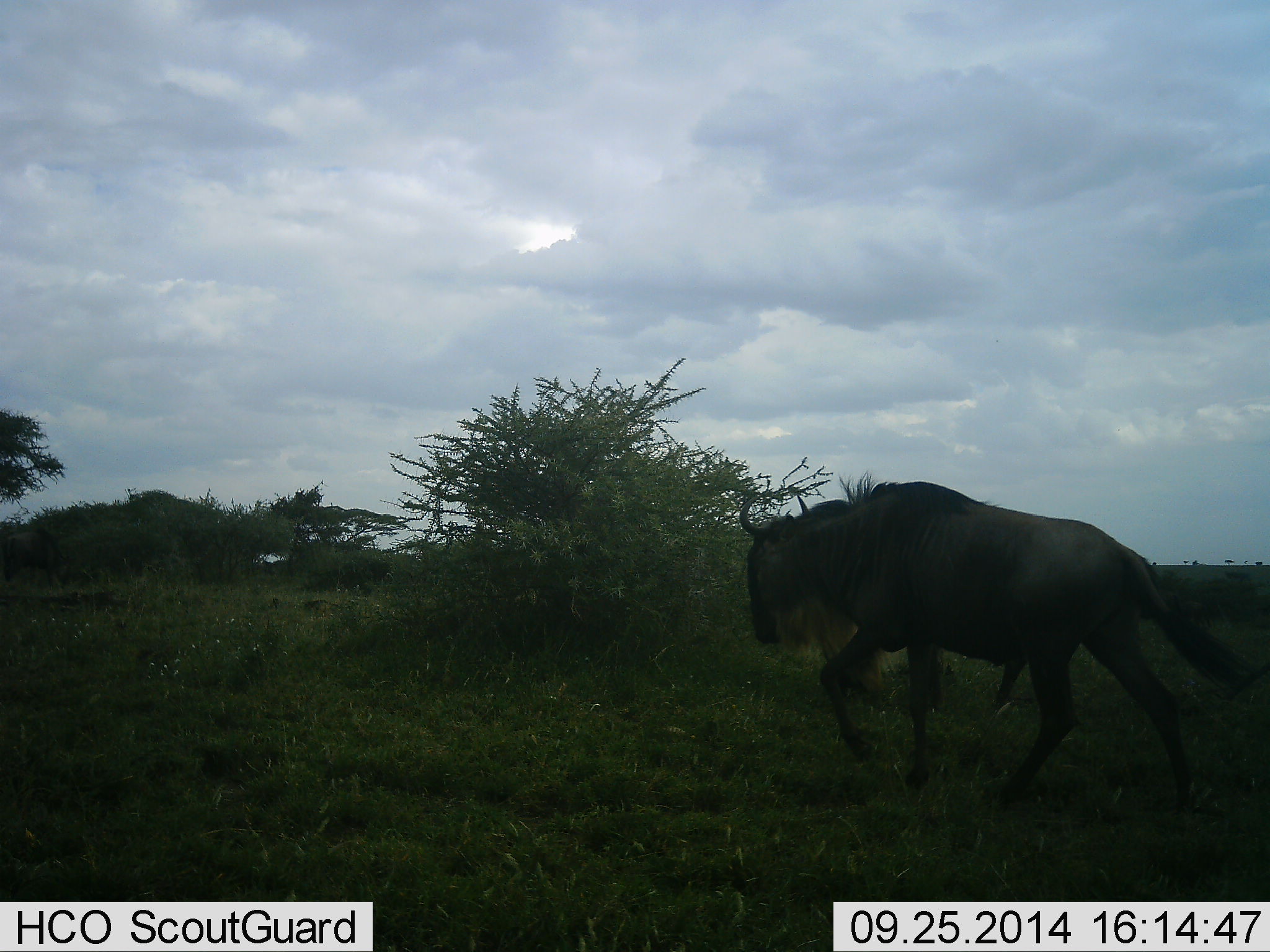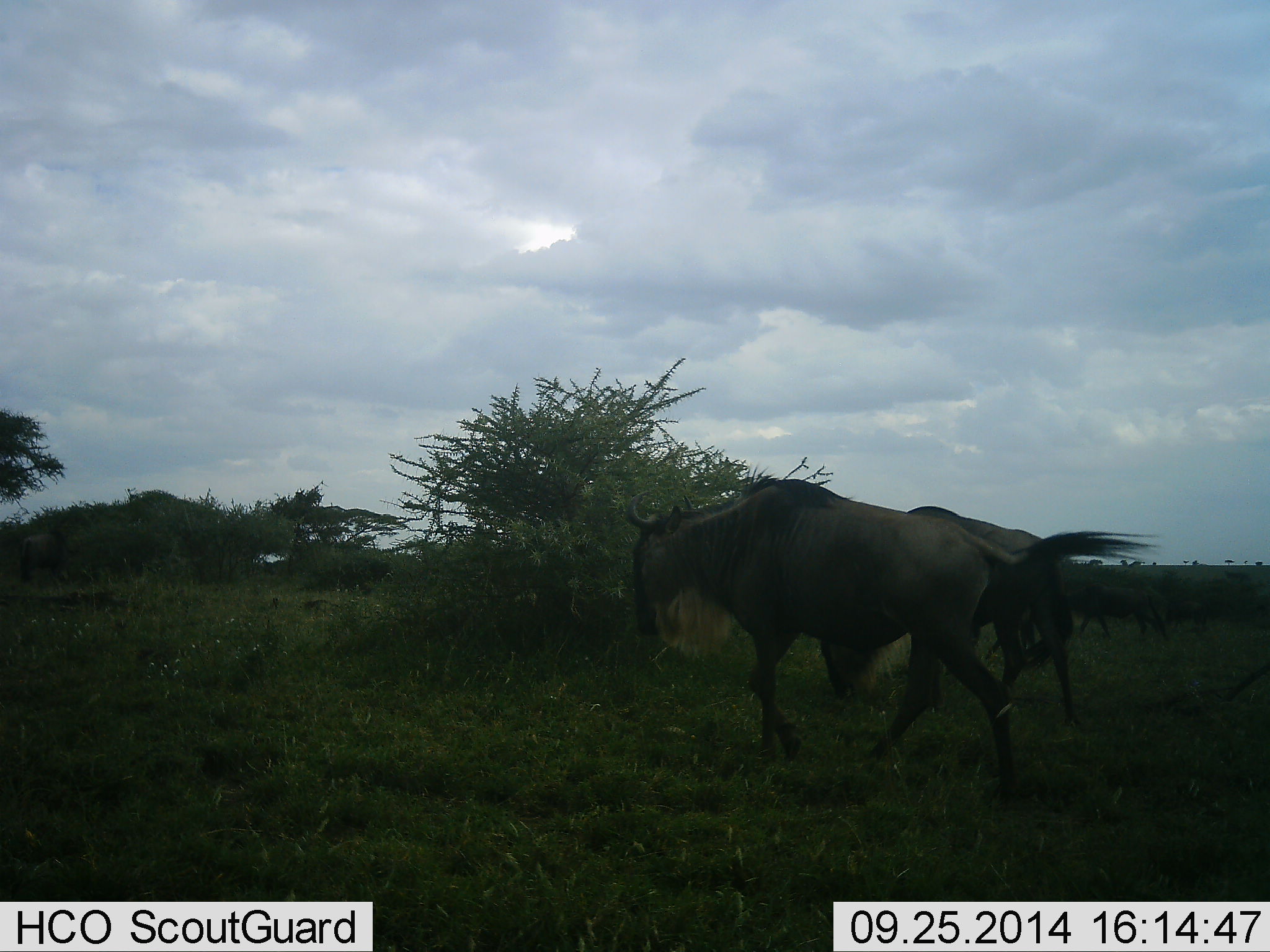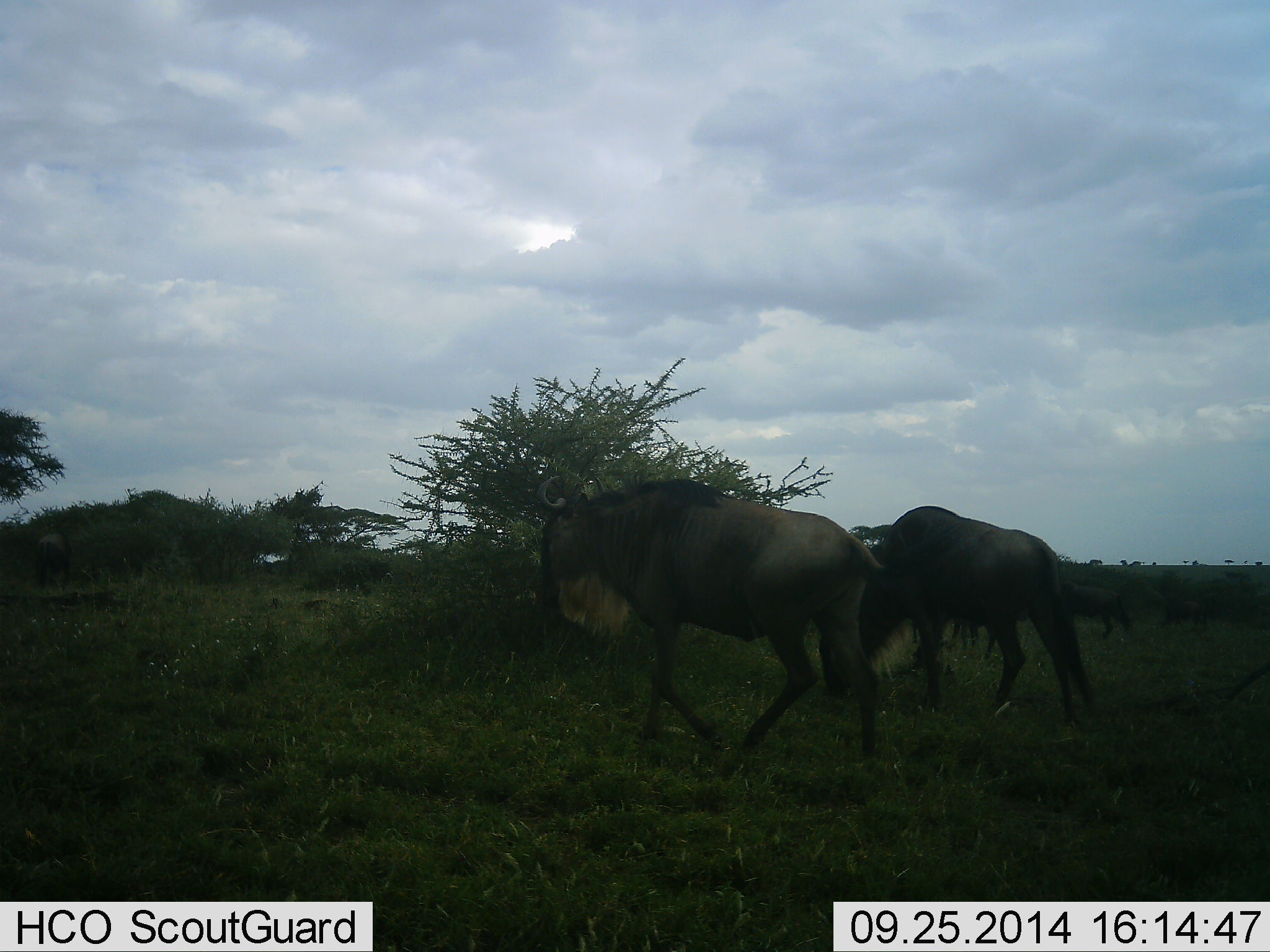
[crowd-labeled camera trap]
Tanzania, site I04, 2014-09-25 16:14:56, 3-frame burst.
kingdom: Animalia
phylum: Chordata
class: Mammalia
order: Artiodactyla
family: Bovidae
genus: Connochaetes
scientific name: Connochaetes taurinus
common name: blue wildebeest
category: wildebeest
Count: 4.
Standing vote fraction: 20%.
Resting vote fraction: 0%.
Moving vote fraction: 90%.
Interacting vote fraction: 0%.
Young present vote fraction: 0%.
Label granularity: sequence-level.